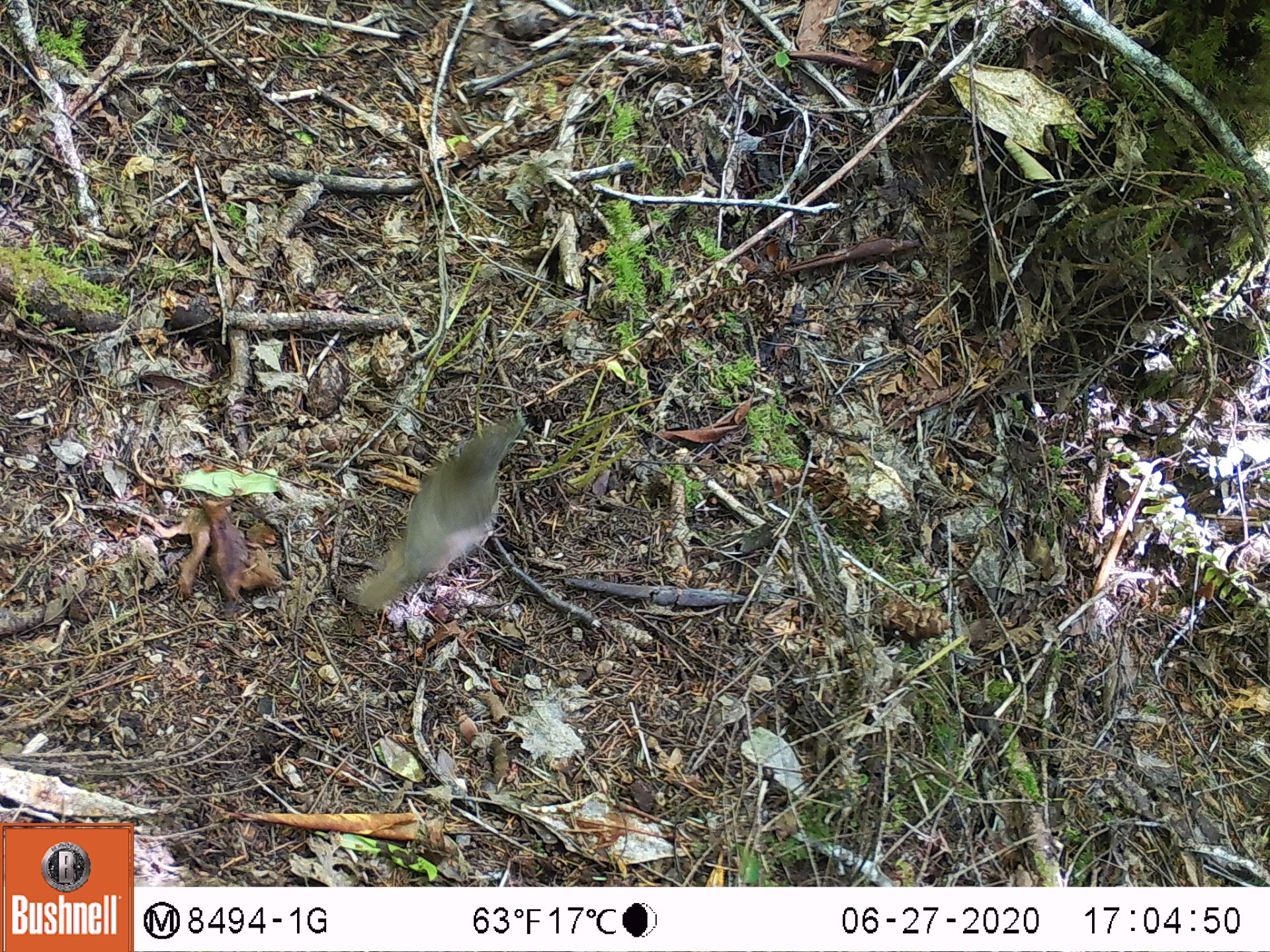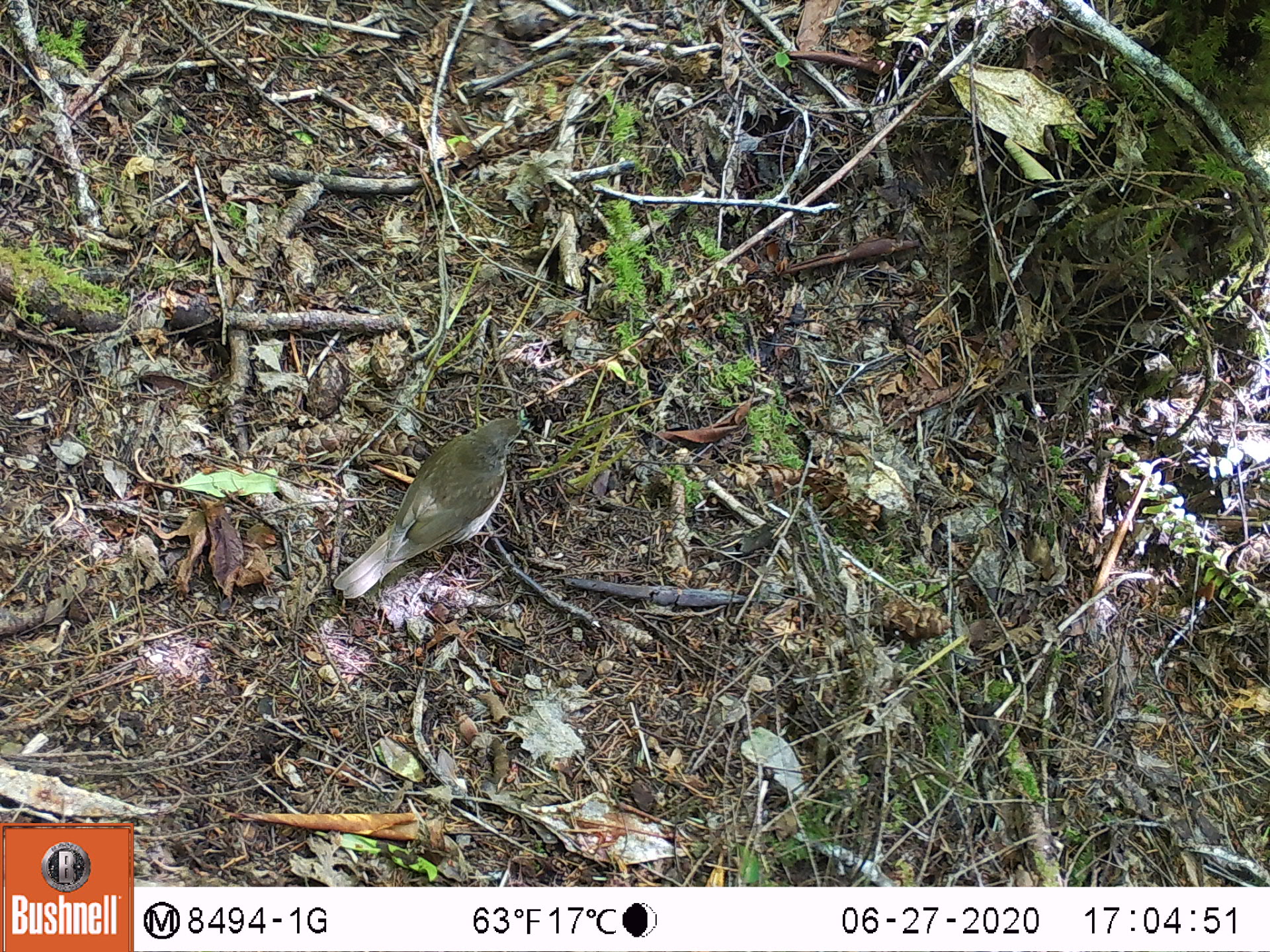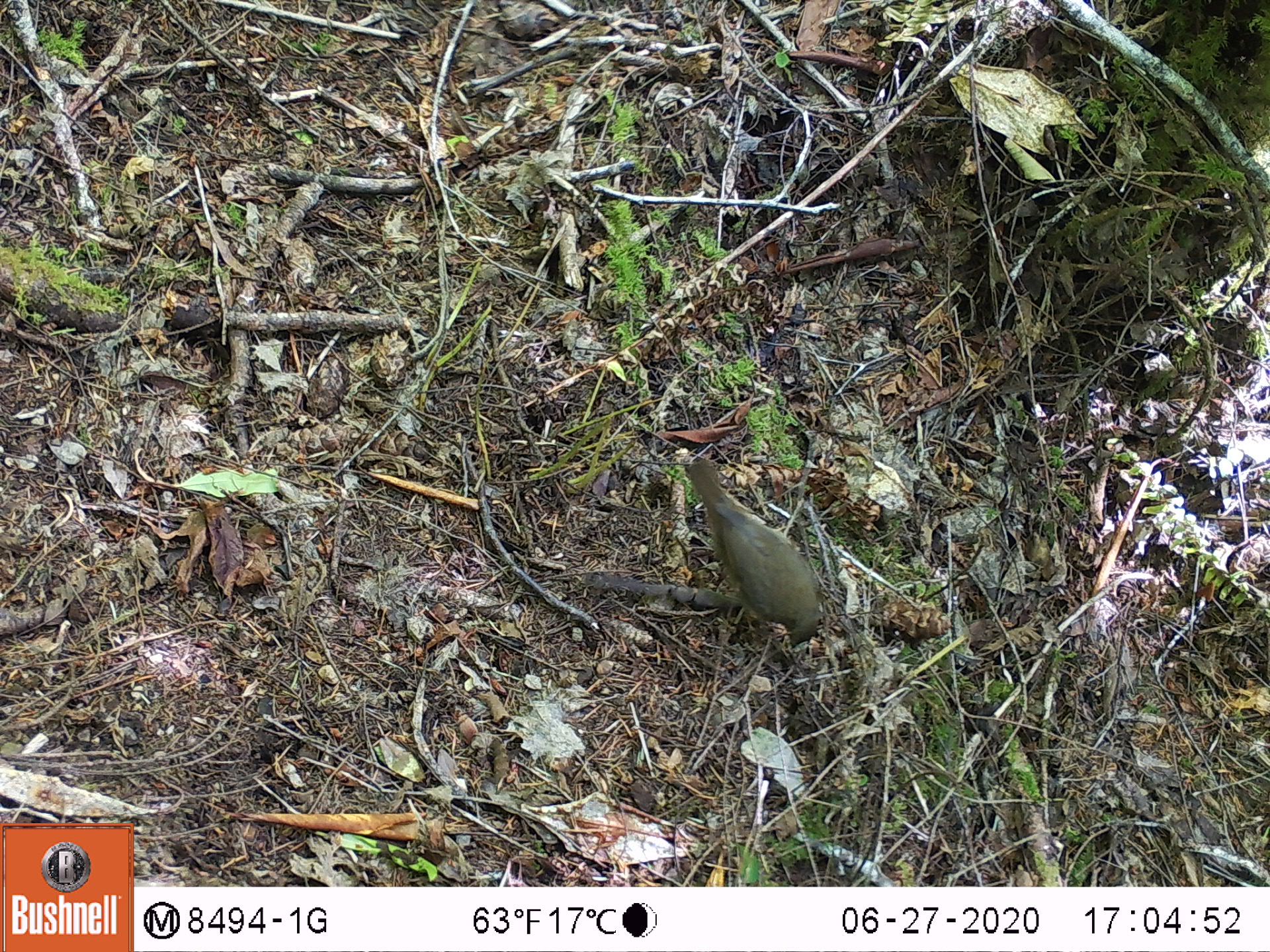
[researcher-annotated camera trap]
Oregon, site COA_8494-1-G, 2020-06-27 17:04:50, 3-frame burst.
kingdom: Animalia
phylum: Chordata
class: Aves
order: Passeriformes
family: Turdidae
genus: Catharus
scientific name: Catharus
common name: brown thrushes and nightingale-thrushes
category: catharus species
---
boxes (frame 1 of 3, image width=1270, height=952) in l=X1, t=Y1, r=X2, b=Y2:
catharus species: l=359, t=419, r=520, b=606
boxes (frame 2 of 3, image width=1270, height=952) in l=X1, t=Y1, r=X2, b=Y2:
catharus species: l=331, t=411, r=529, b=600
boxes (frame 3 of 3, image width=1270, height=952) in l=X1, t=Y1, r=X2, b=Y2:
catharus species: l=689, t=454, r=826, b=643